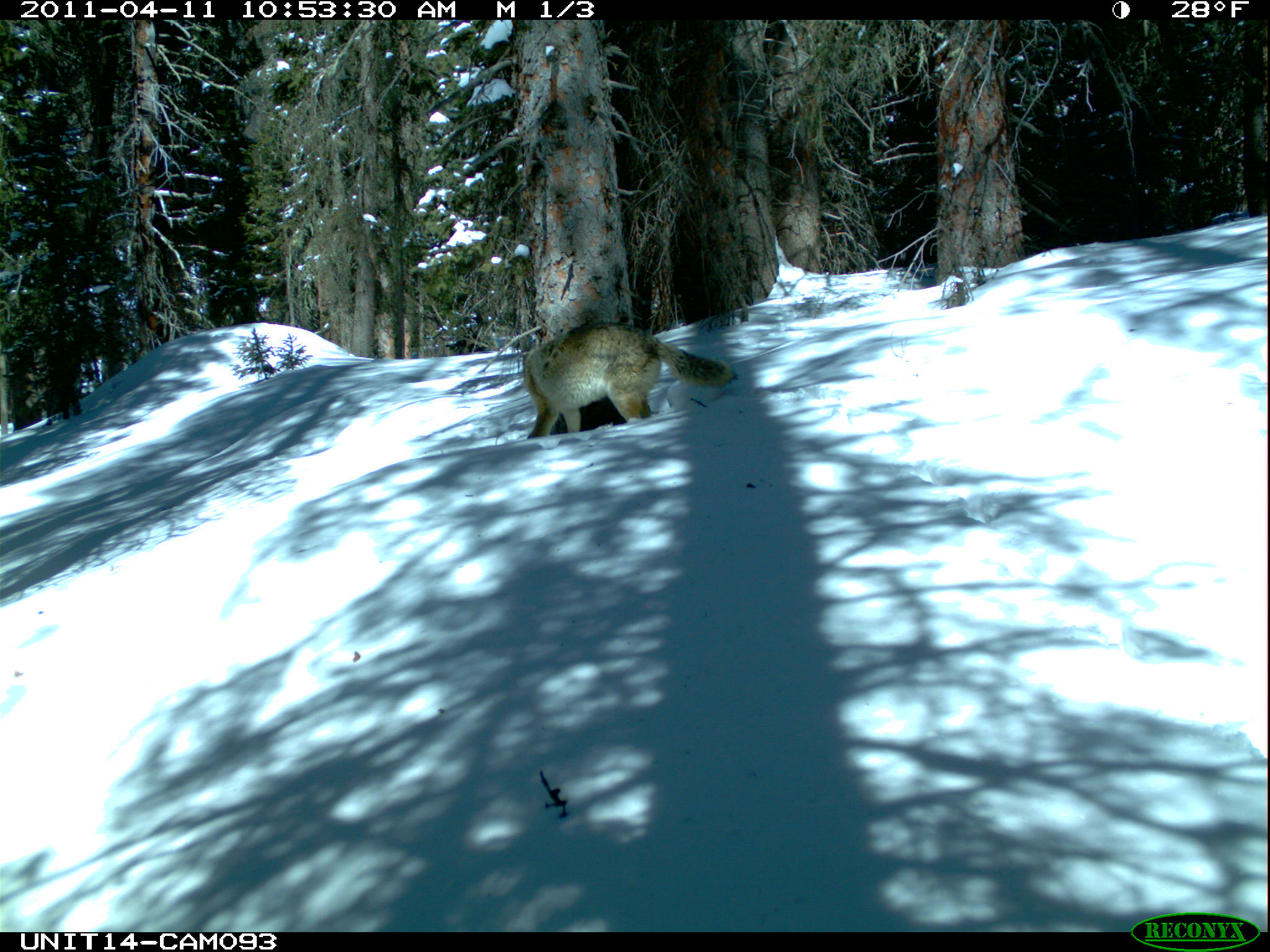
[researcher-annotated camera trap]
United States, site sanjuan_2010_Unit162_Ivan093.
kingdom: Animalia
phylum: Chordata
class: Mammalia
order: Carnivora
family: Canidae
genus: Canis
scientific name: Canis latrans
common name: coyote